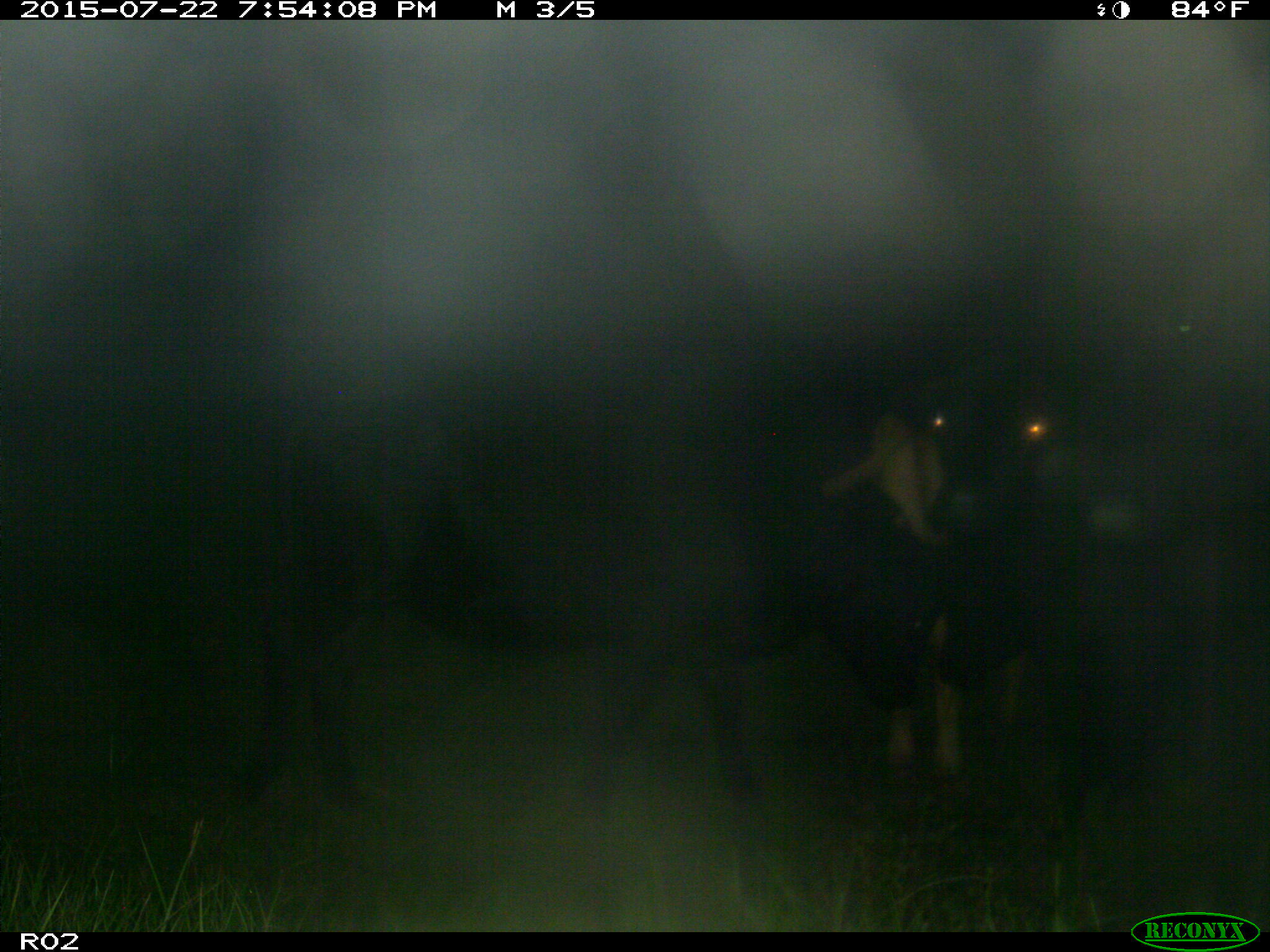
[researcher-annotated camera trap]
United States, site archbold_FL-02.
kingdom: Animalia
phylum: Chordata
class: Mammalia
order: Artiodactyla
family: Bovidae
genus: Bos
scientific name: Bos taurus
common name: domestic cow